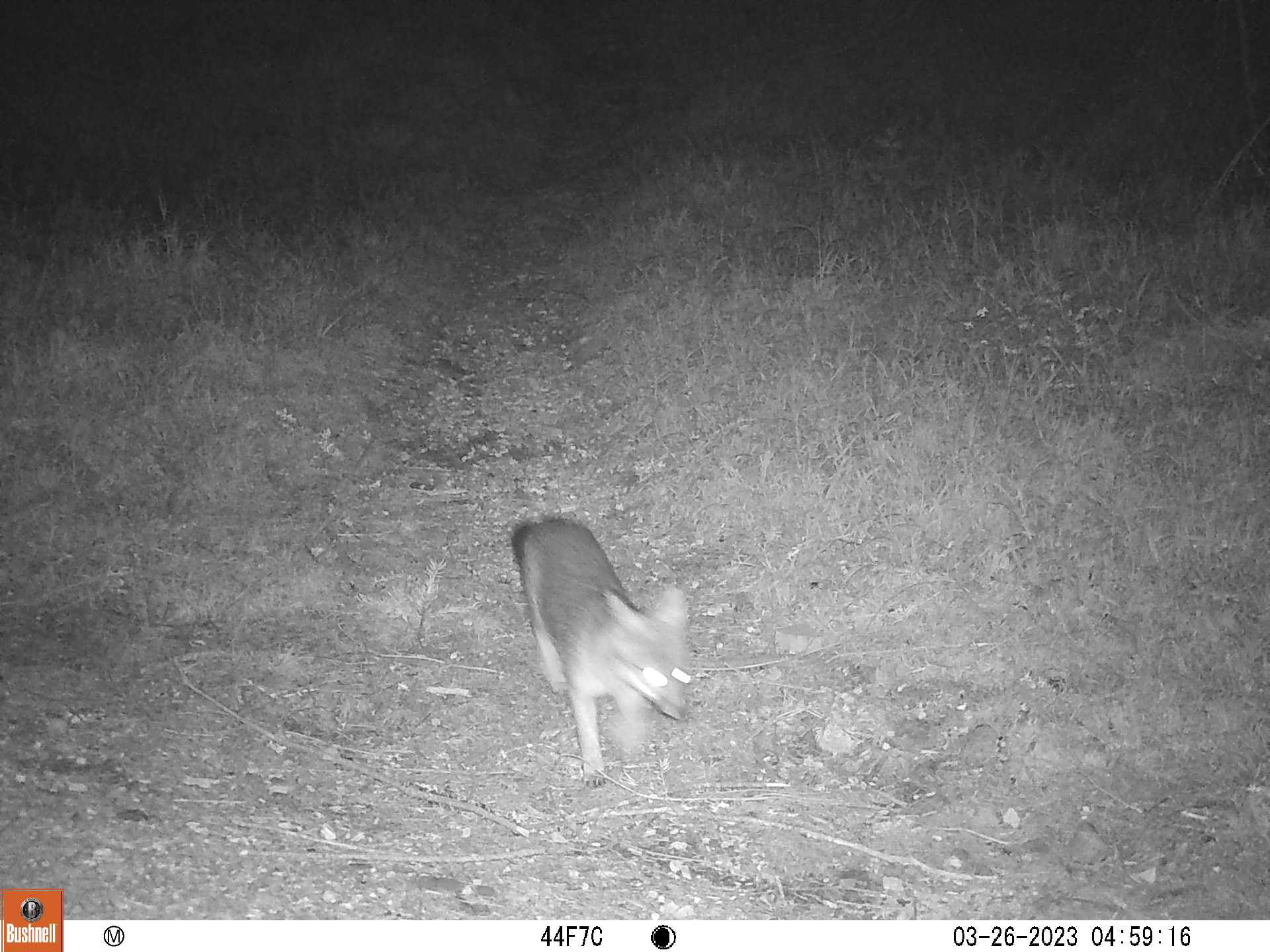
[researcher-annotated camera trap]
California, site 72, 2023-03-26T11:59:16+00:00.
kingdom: Animalia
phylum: Chordata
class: Mammalia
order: Carnivora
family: Canidae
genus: Urocyon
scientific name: Urocyon cinereoargenteus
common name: gray fox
Gray fox (Urocyon cinereoargenteus).